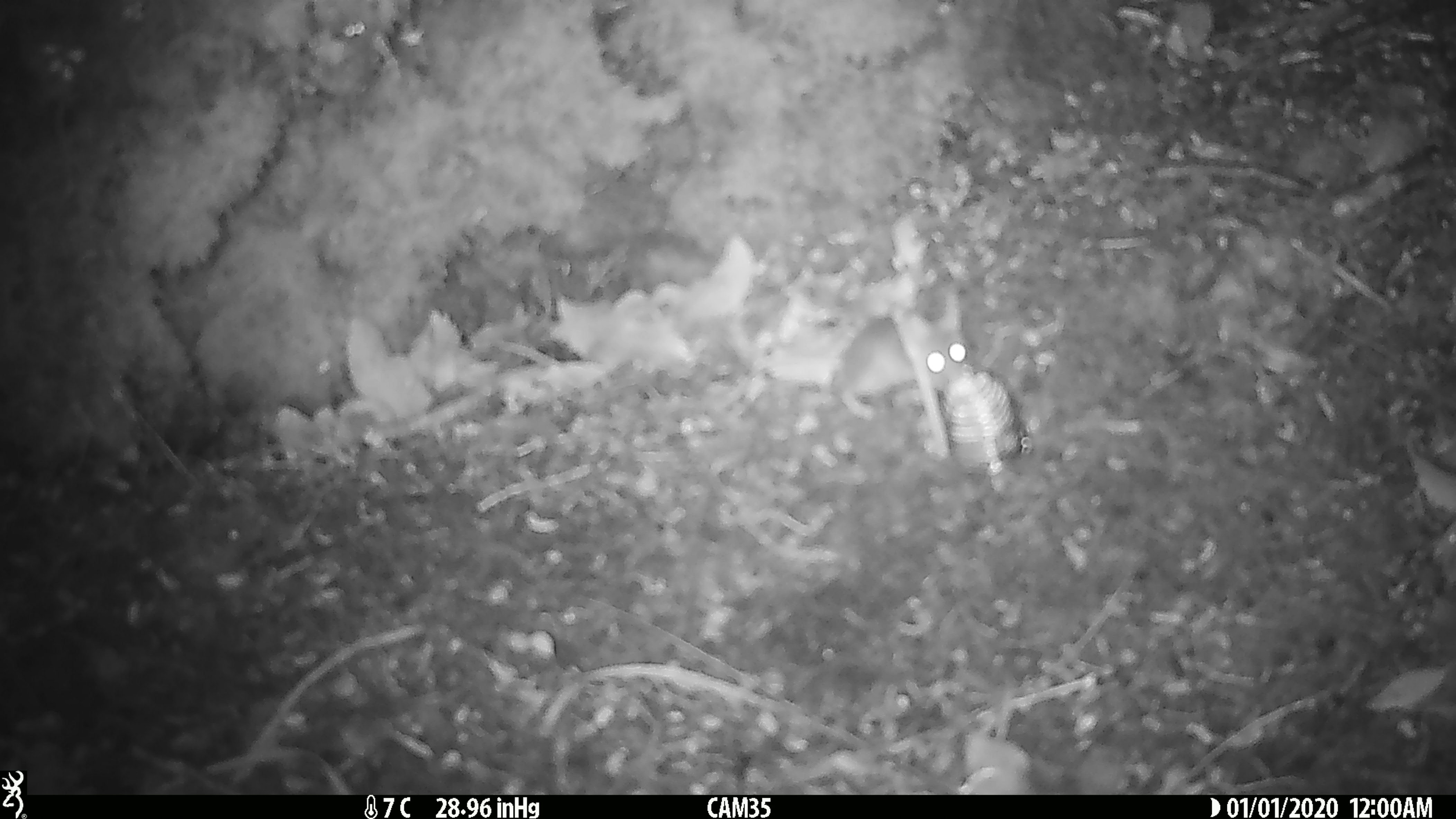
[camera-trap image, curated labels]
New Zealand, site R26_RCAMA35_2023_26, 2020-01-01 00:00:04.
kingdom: Animalia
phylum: Chordata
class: Mammalia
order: Rodentia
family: Muridae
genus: Mus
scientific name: Mus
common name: mouse